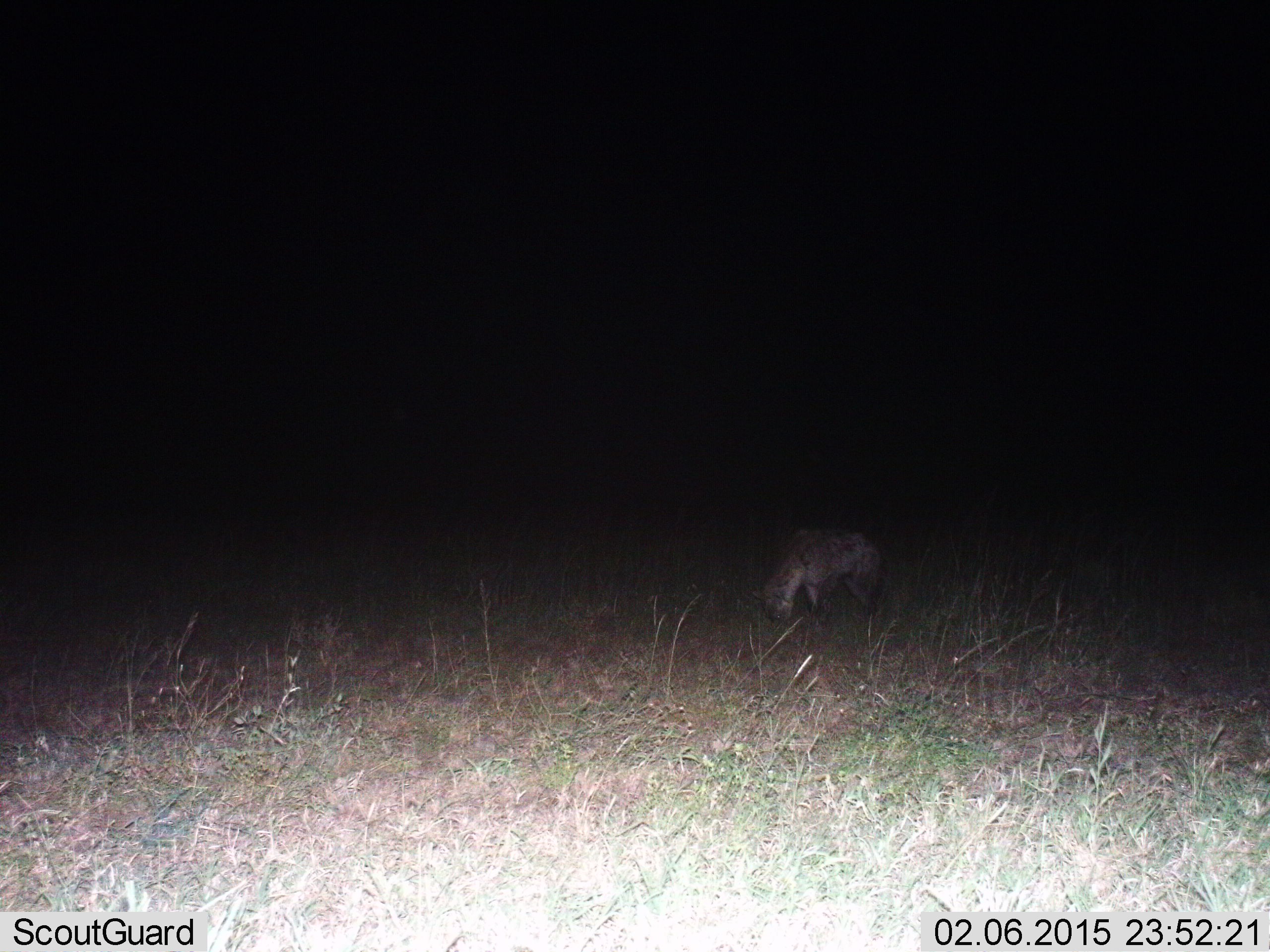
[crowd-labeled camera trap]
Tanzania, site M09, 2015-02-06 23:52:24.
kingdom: Animalia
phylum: Chordata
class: Mammalia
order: Carnivora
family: Hyaenidae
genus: Crocuta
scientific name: Crocuta crocuta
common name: spotted hyena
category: hyenaspotted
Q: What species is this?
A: Hyenaspotted (spotted hyena) (Crocuta crocuta).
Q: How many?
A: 1.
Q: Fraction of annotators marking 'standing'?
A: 60%.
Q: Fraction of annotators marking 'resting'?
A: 0%.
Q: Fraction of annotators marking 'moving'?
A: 20%.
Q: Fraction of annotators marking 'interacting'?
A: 0%.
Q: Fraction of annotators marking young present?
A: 0%.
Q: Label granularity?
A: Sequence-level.